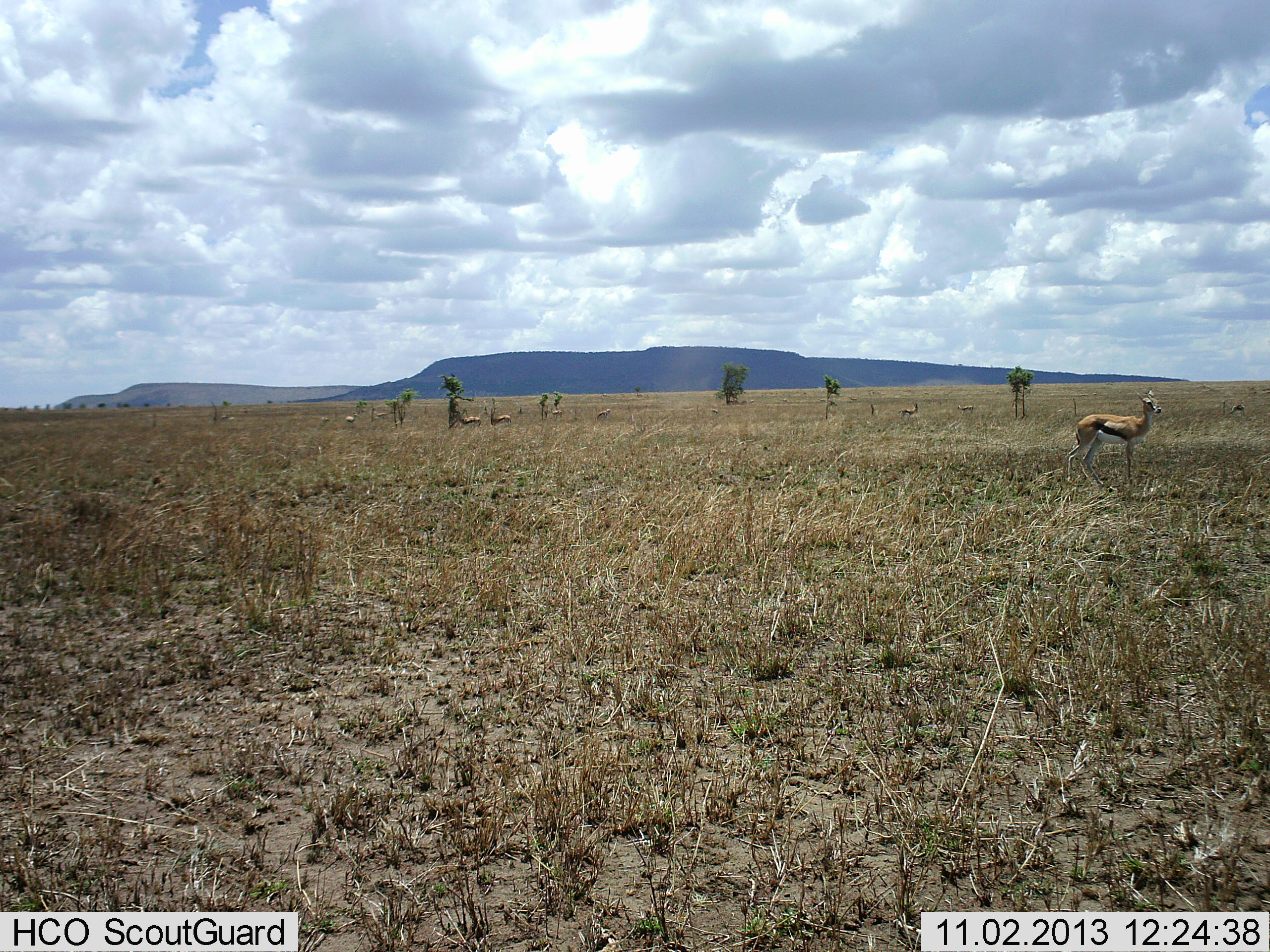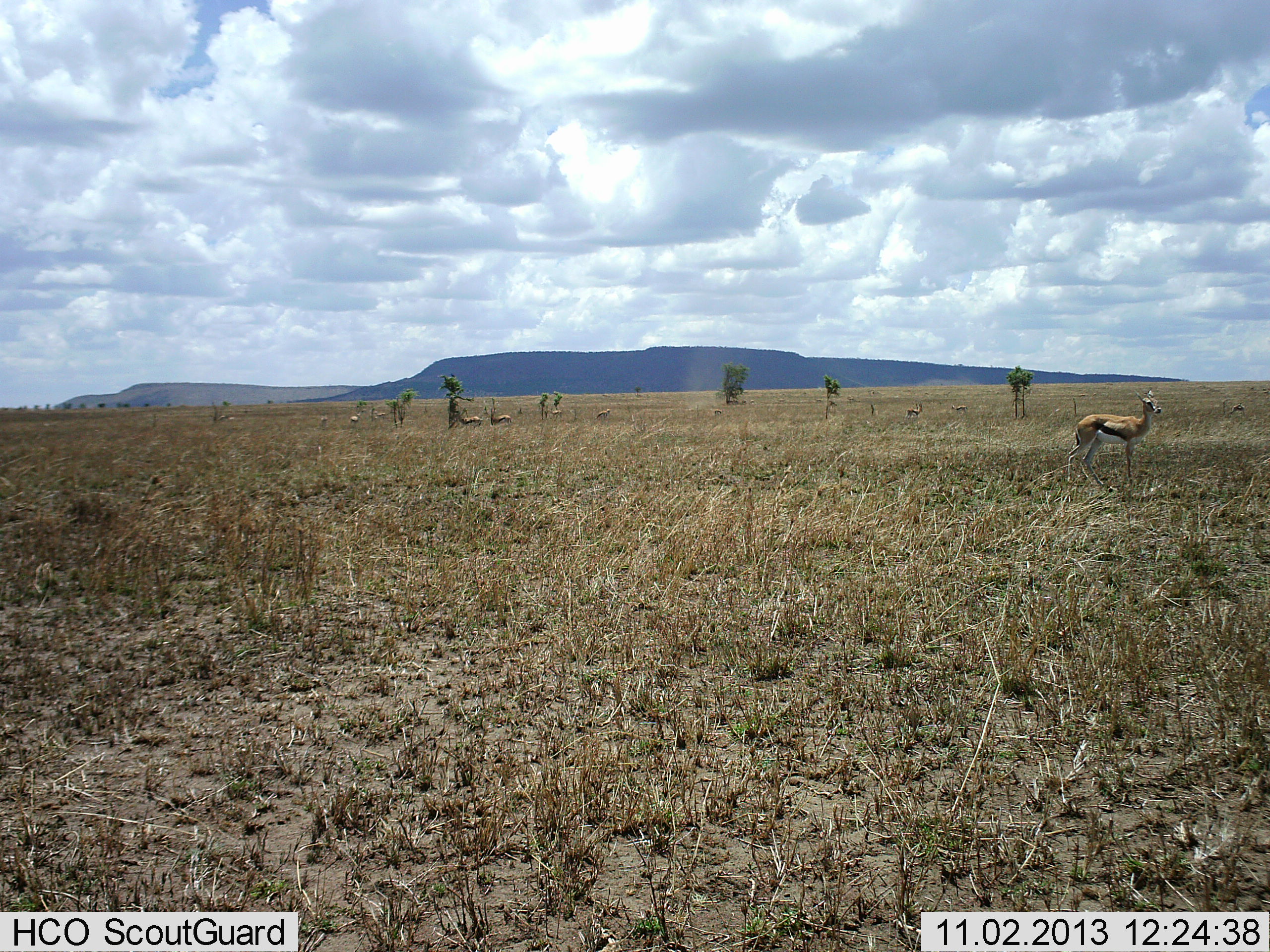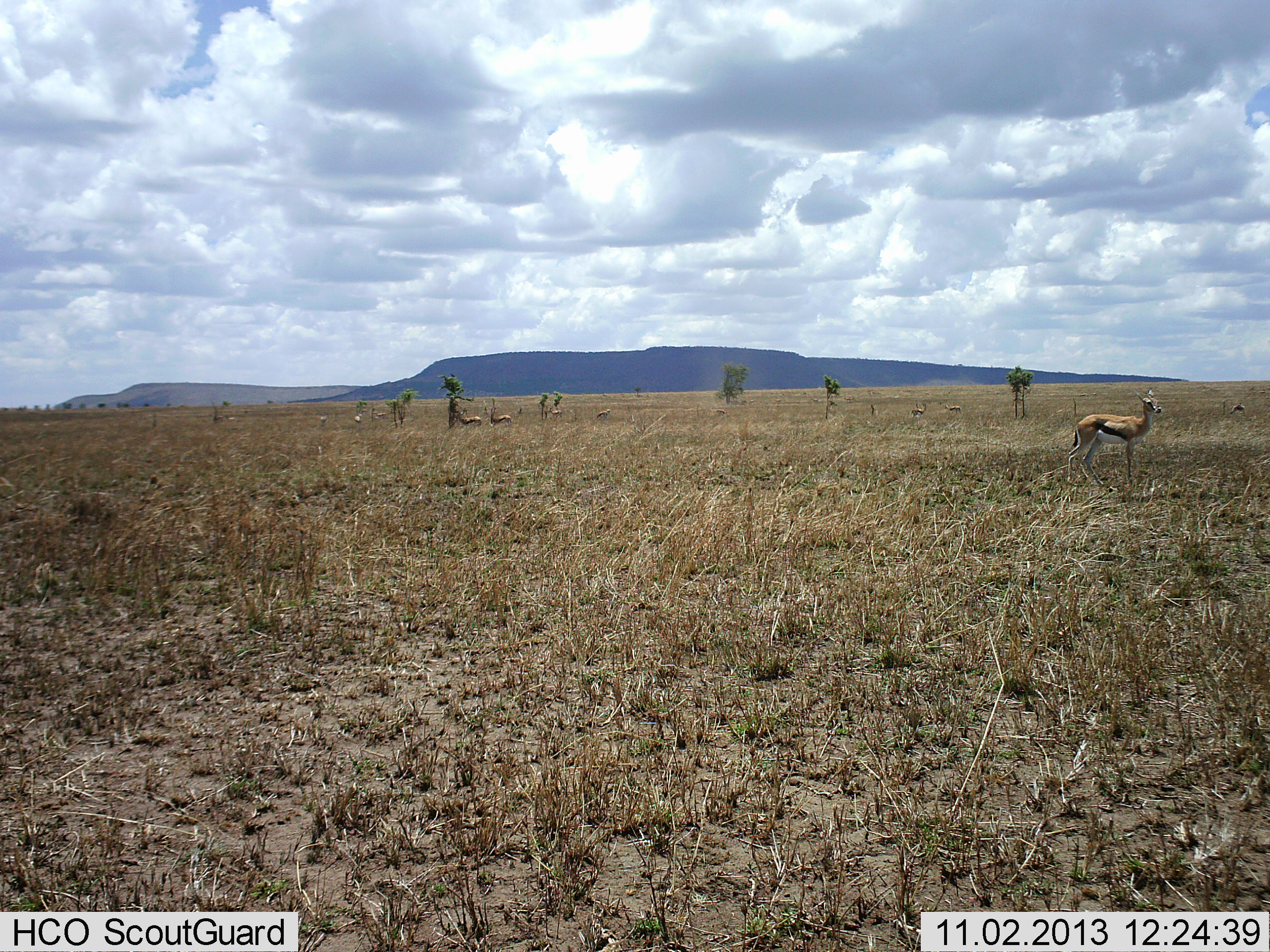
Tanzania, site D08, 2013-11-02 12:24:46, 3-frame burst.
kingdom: Animalia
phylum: Chordata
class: Mammalia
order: Artiodactyla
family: Bovidae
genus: Eudorcas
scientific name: Eudorcas thomsonii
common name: thomson's gazelle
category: gazellethomsons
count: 5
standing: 100%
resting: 0%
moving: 30%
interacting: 10%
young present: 0%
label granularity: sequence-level